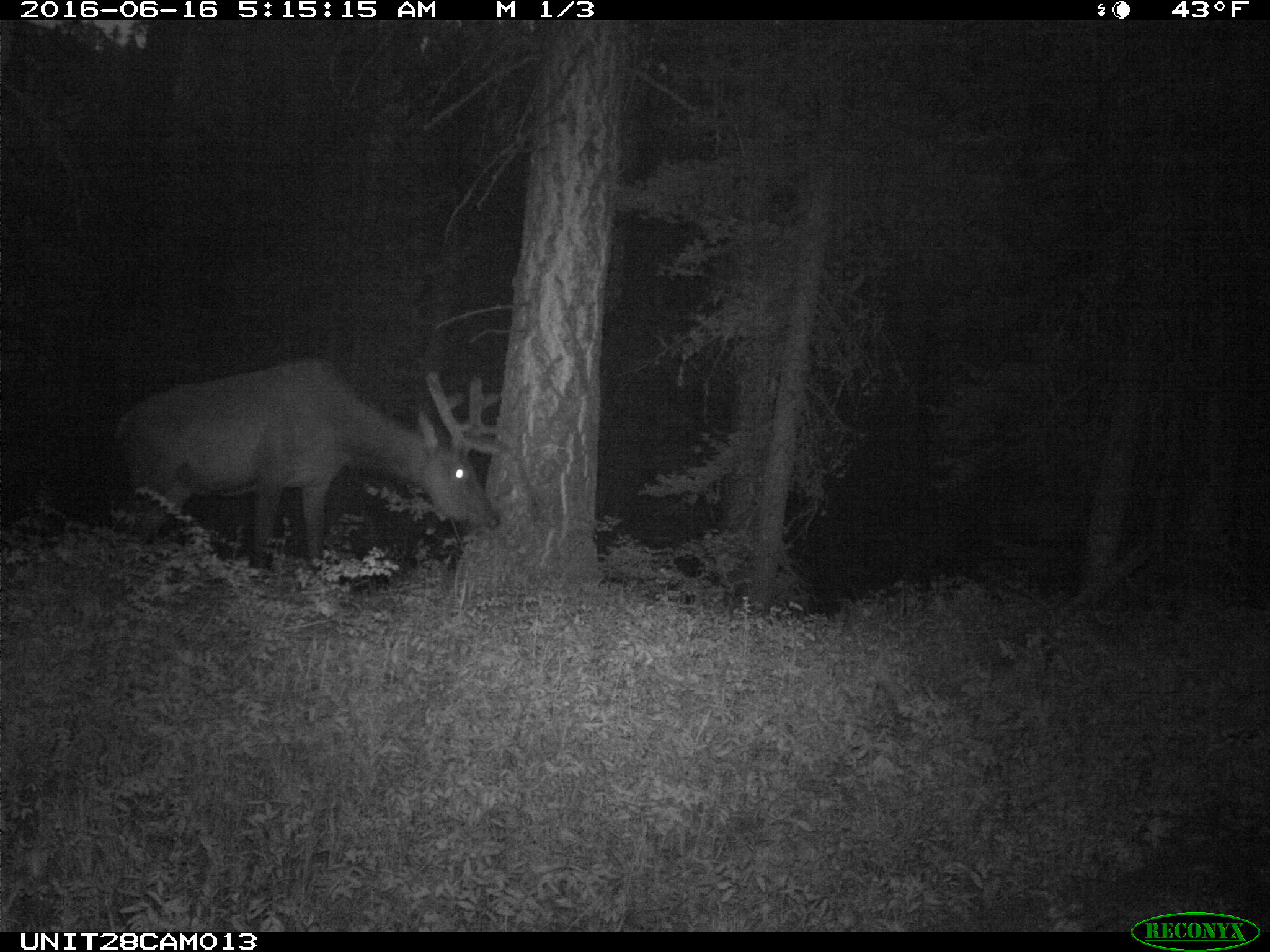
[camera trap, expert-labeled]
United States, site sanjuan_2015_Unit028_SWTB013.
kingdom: Animalia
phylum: Chordata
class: Mammalia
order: Artiodactyla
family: Cervidae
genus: Cervus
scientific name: Cervus elaphus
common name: red deer